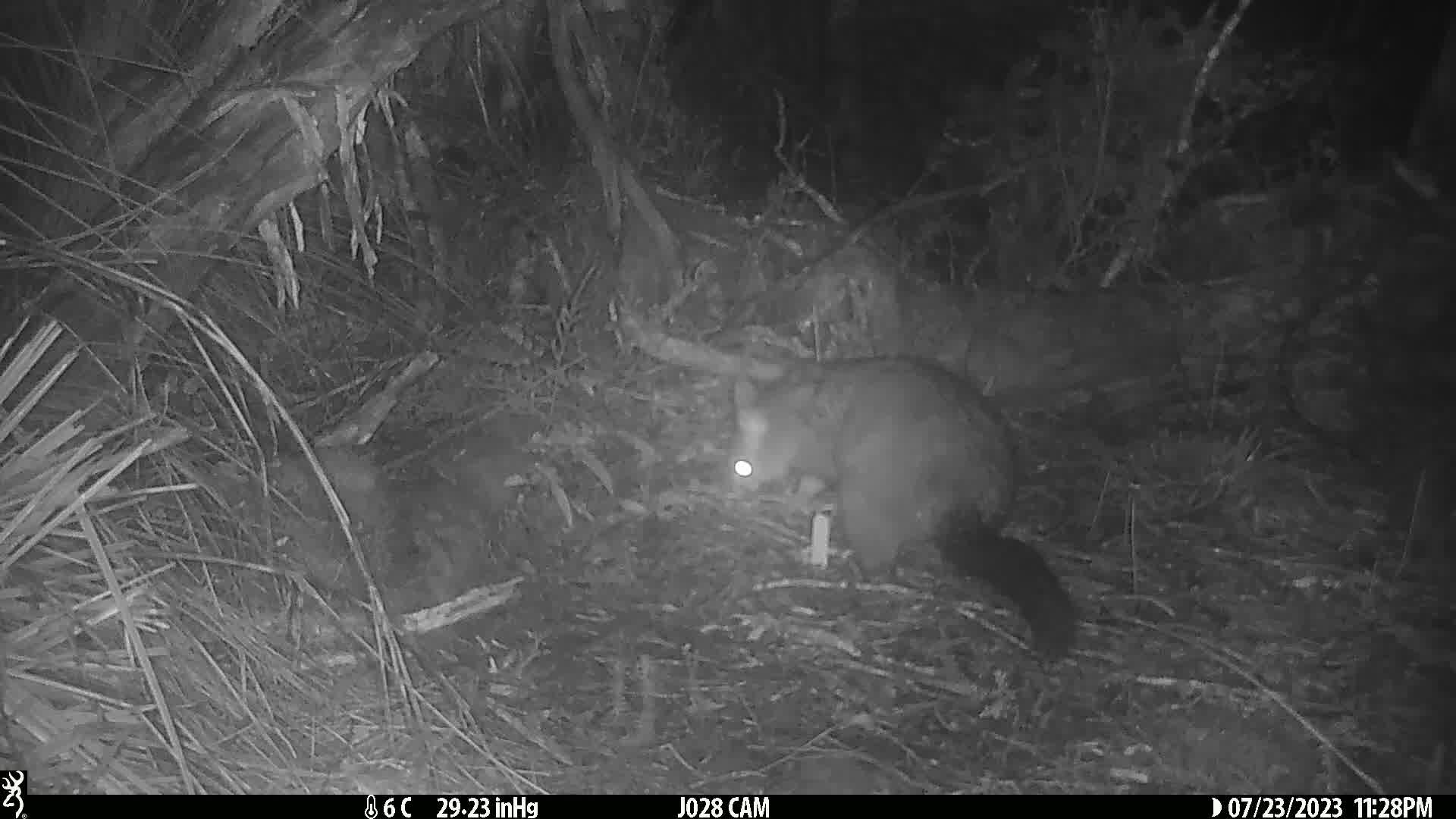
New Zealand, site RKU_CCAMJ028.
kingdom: Animalia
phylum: Chordata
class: Mammalia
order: Diprotodontia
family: Phalangeridae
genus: Trichosurus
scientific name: Trichosurus vulpecula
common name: common brushtail possum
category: possum